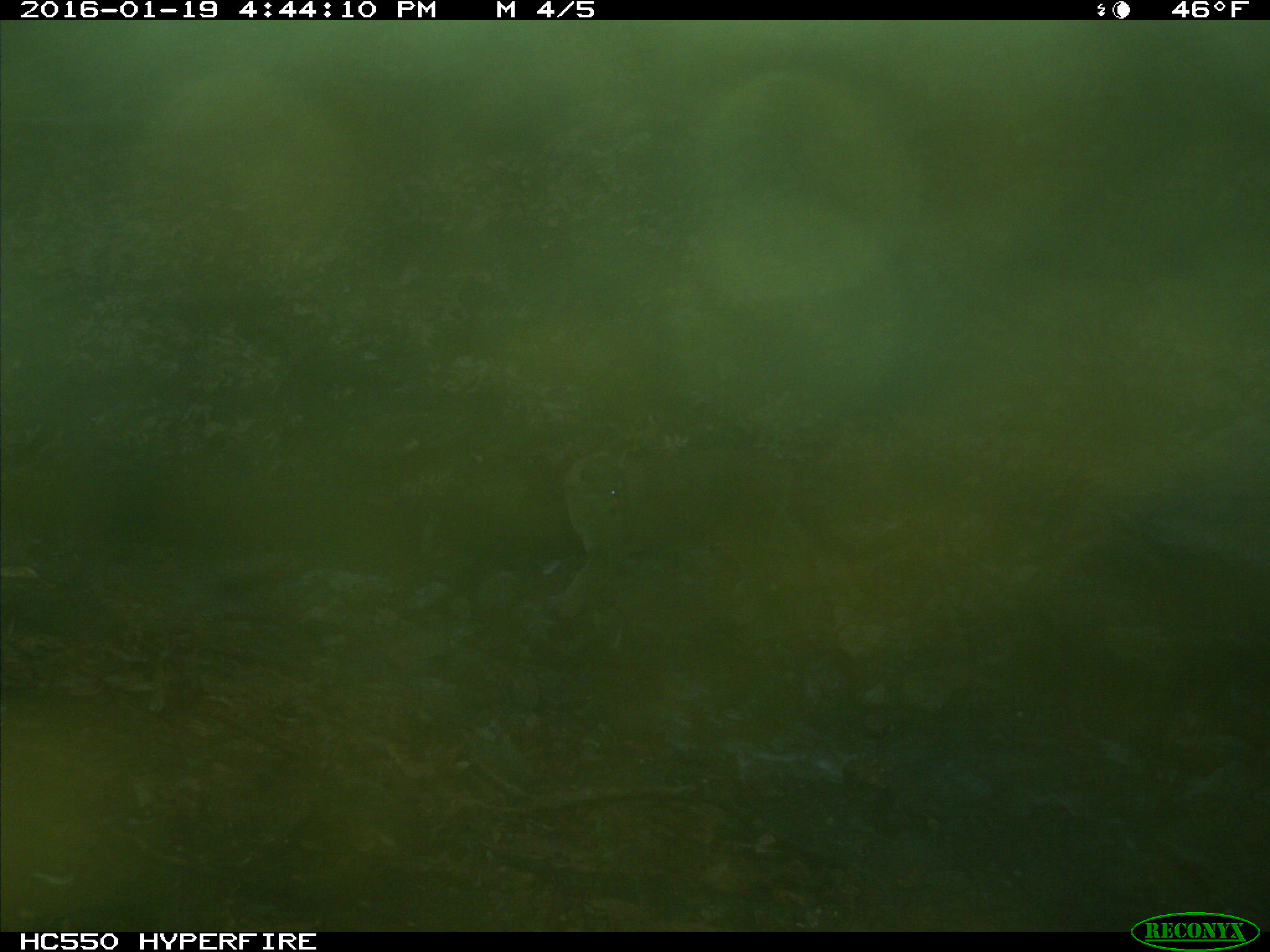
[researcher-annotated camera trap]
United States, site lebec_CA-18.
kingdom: Animalia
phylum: Chordata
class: Mammalia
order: Carnivora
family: Felidae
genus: Puma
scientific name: Puma concolor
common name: mountain lion